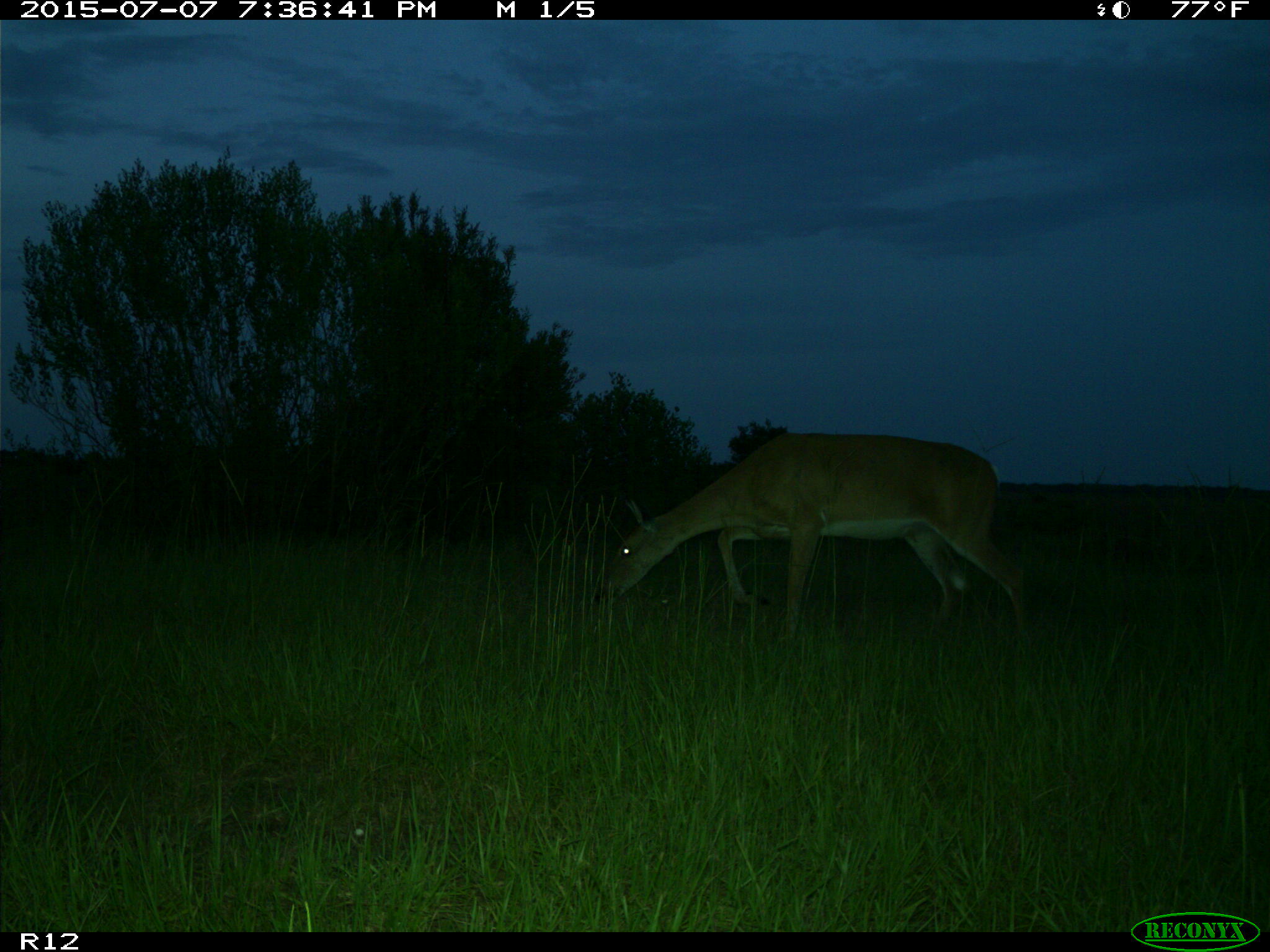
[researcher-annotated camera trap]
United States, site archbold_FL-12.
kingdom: Animalia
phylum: Chordata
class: Mammalia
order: Artiodactyla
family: Cervidae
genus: Odocoileus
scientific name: Odocoileus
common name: deer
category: unidentified deer